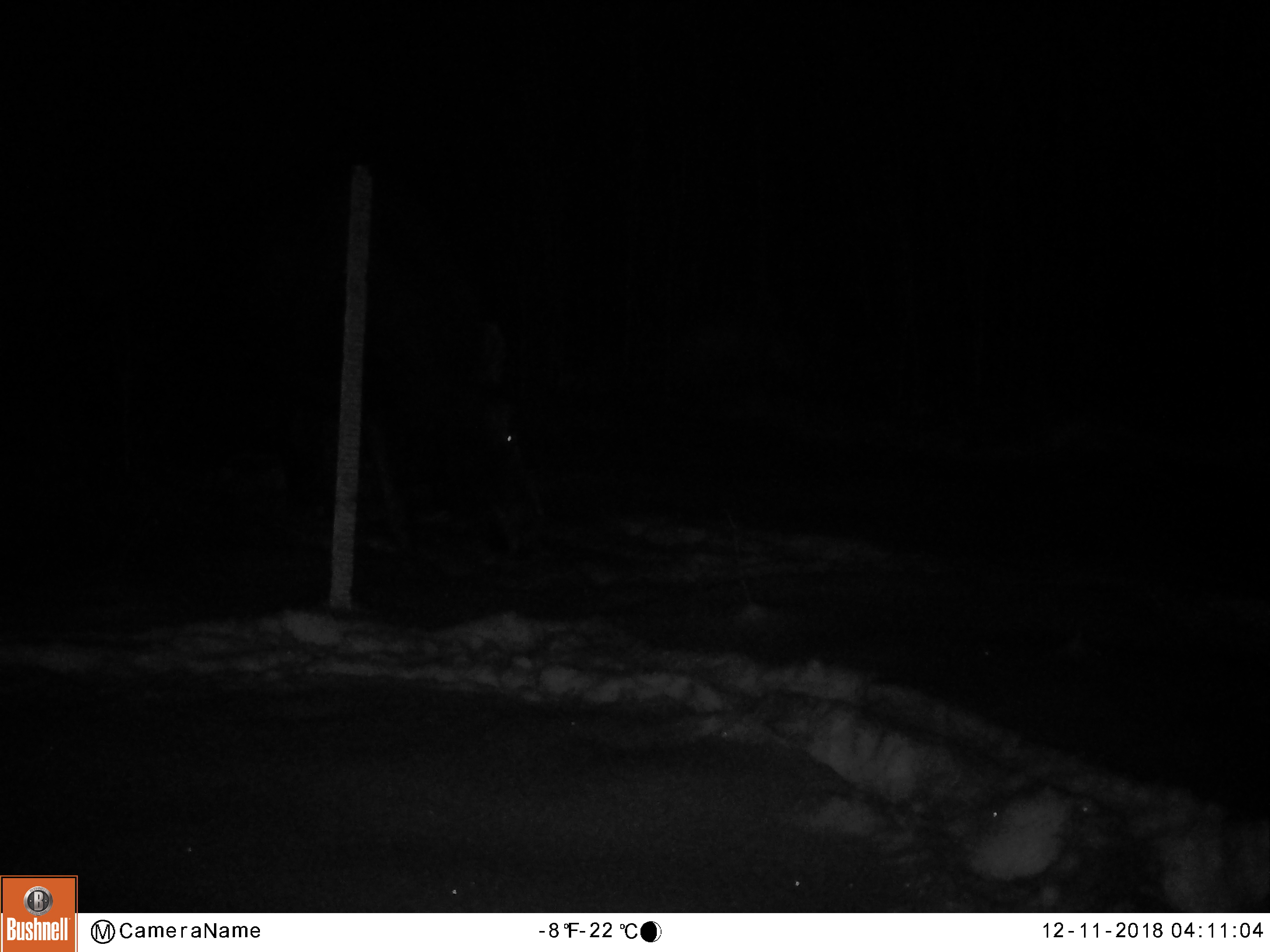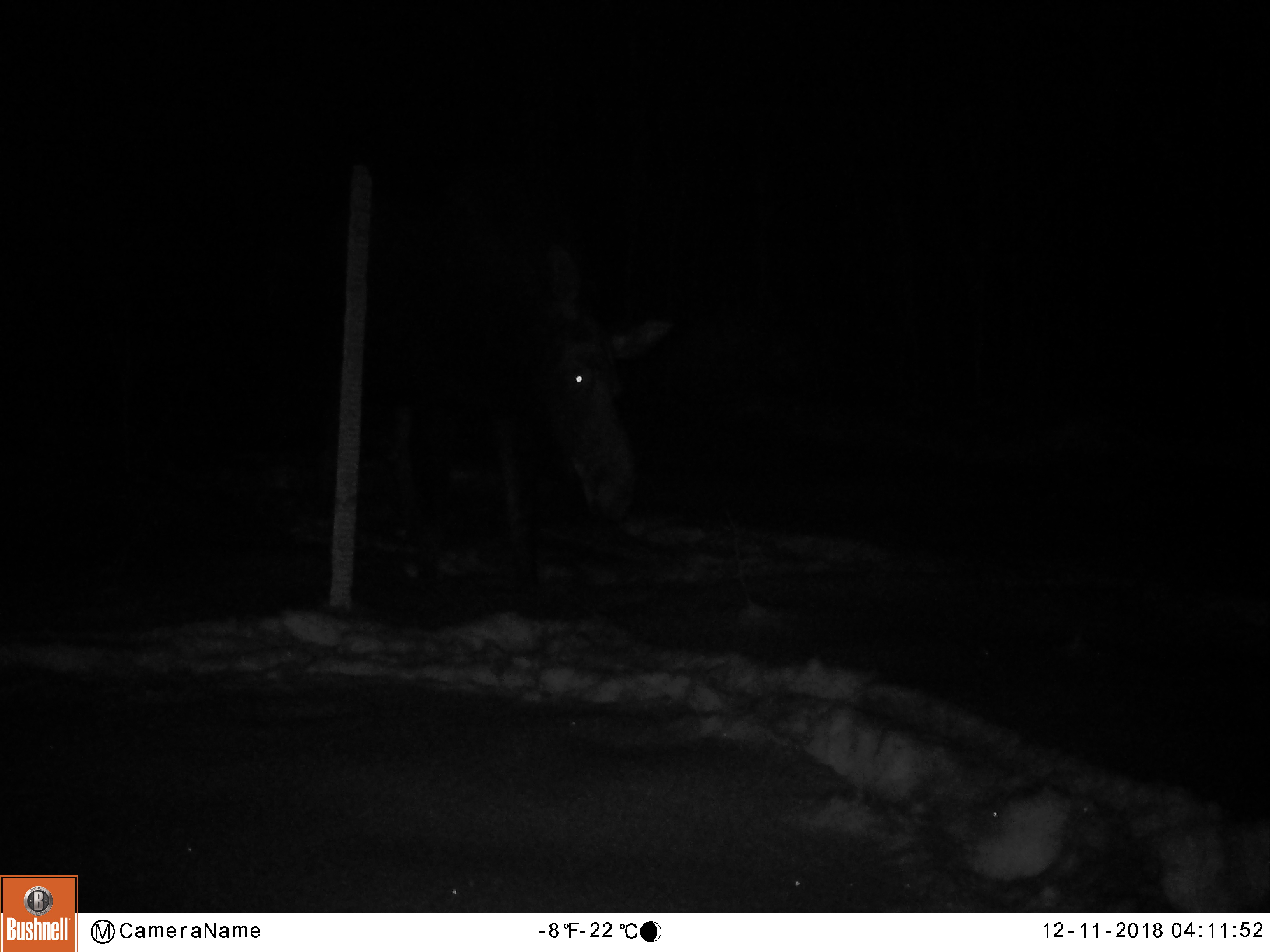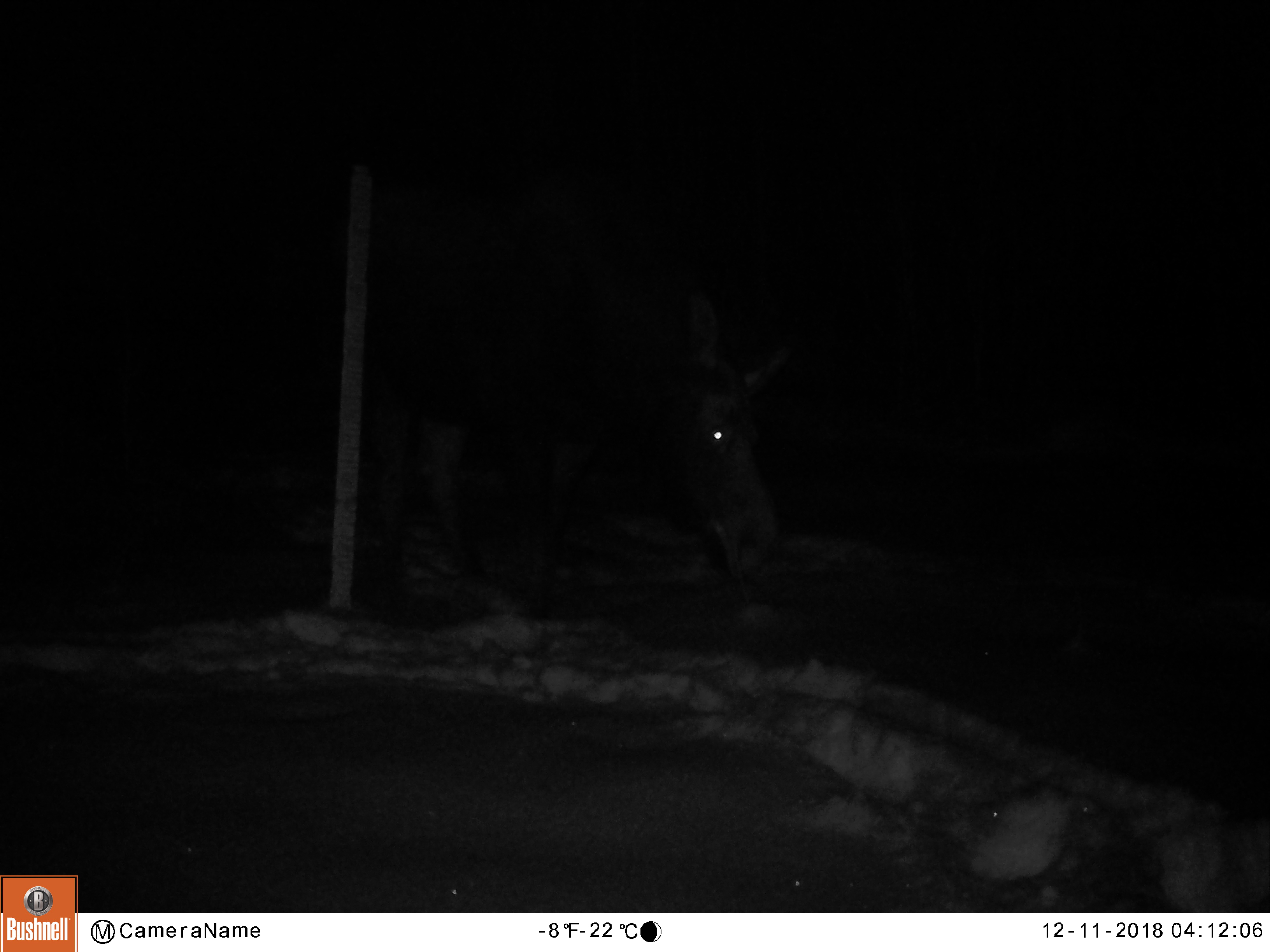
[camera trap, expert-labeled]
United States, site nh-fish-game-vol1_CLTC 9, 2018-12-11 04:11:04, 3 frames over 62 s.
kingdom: Animalia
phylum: Chordata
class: Mammalia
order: Artiodactyla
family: Cervidae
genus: Alces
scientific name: Alces alces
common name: moose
Moose (Alces alces).